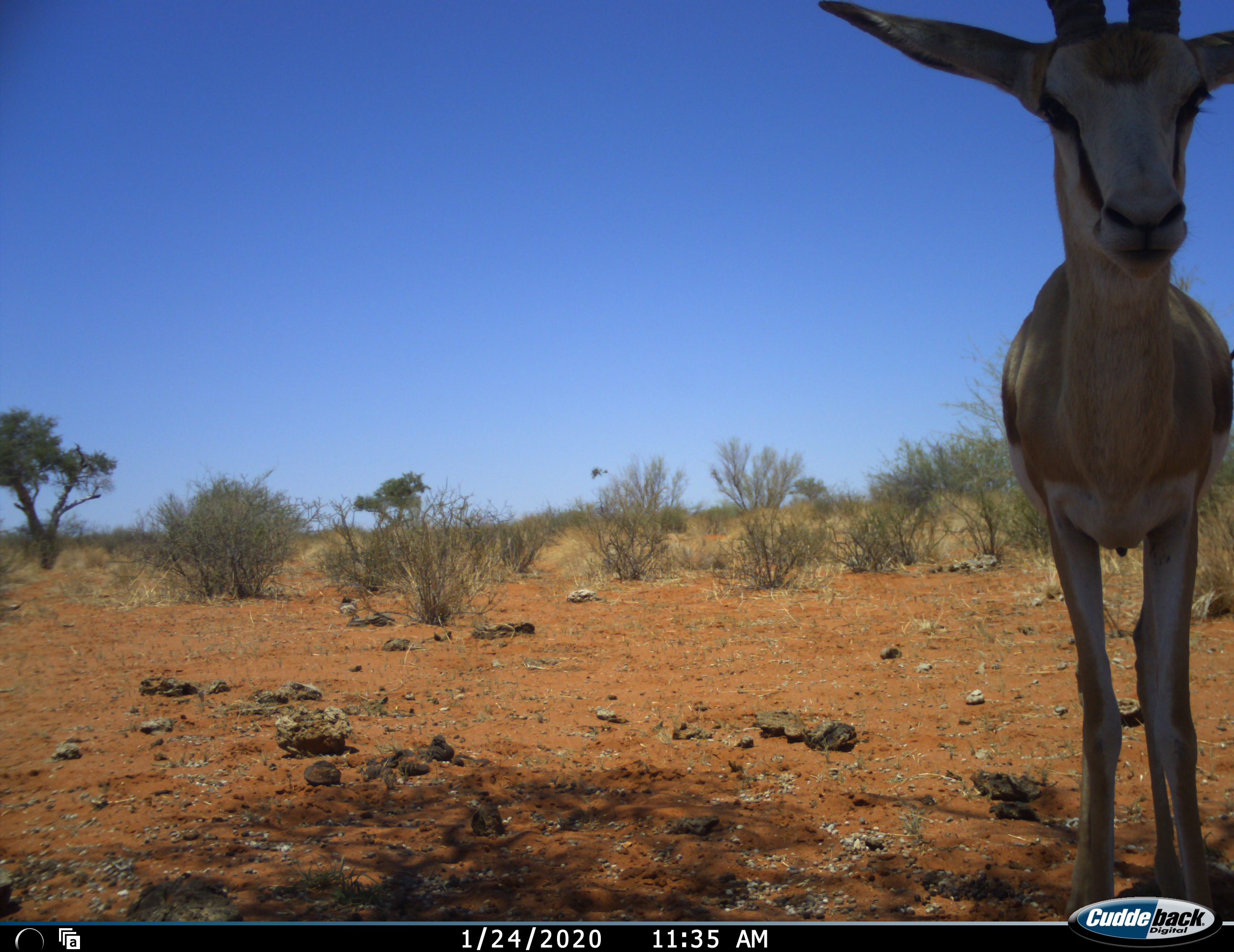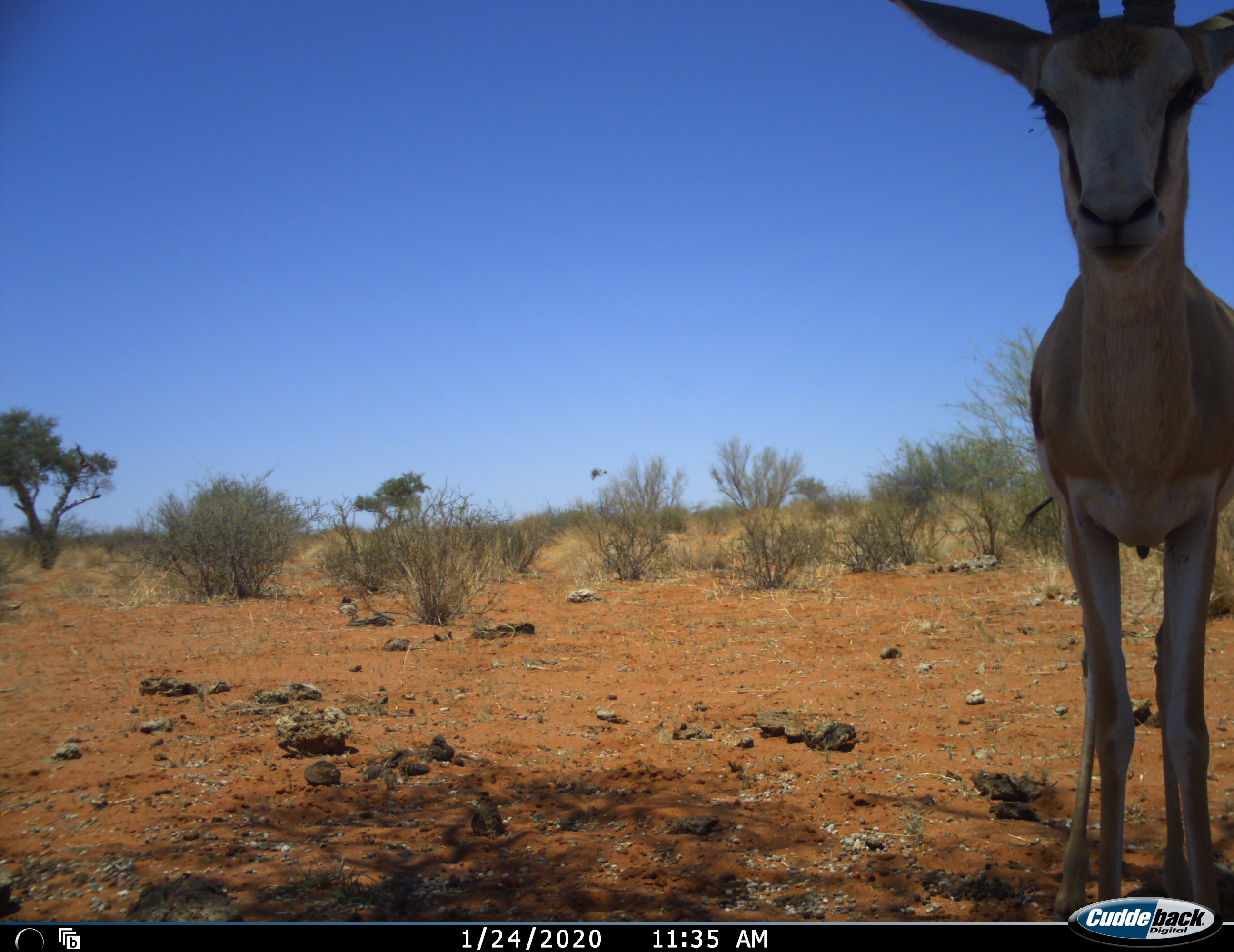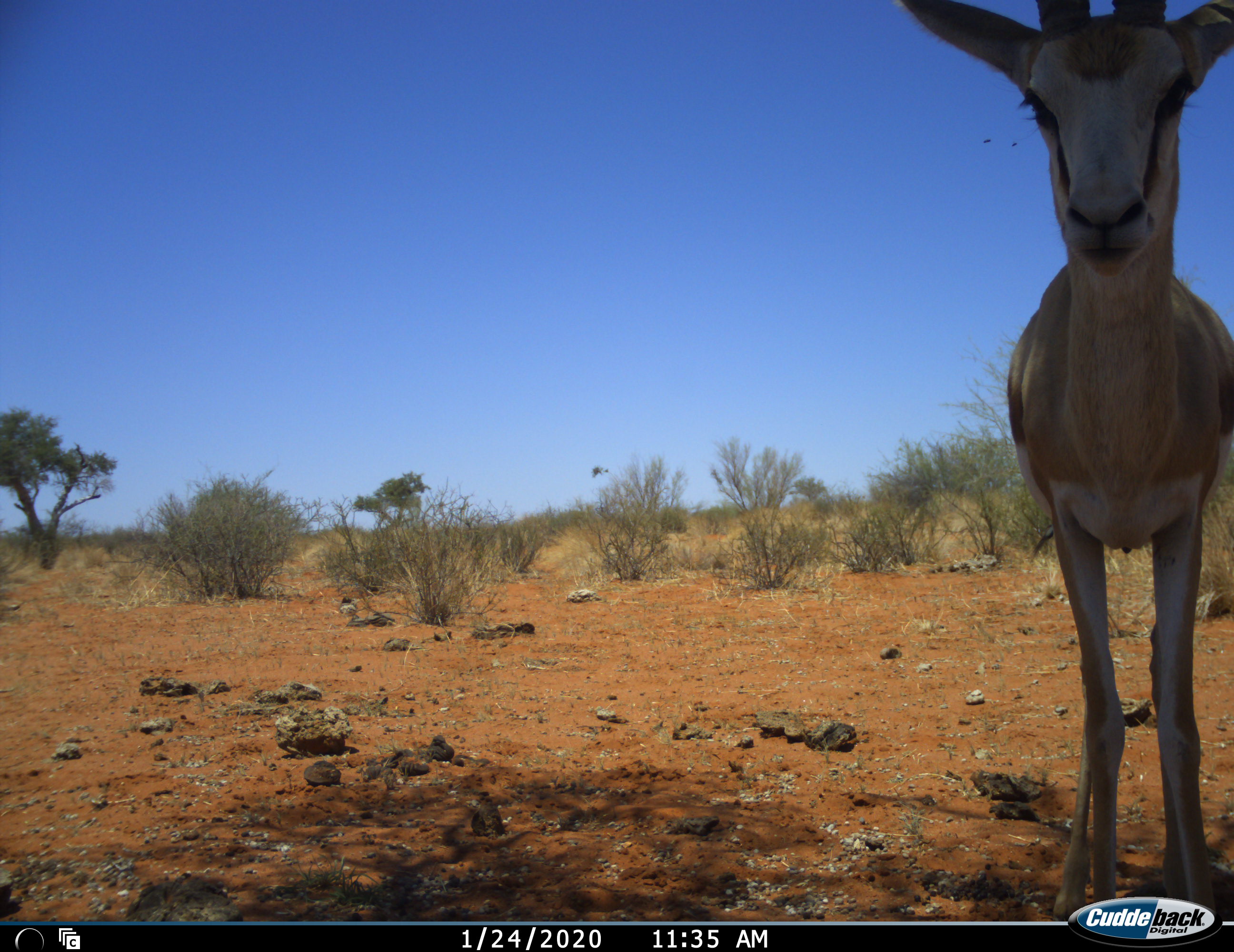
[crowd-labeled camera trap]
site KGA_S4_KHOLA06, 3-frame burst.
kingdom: Animalia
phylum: Chordata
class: Mammalia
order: Artiodactyla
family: Bovidae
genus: Antidorcas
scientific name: Antidorcas marsupialis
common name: springbok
Springbok (Antidorcas marsupialis), count 1. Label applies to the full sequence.